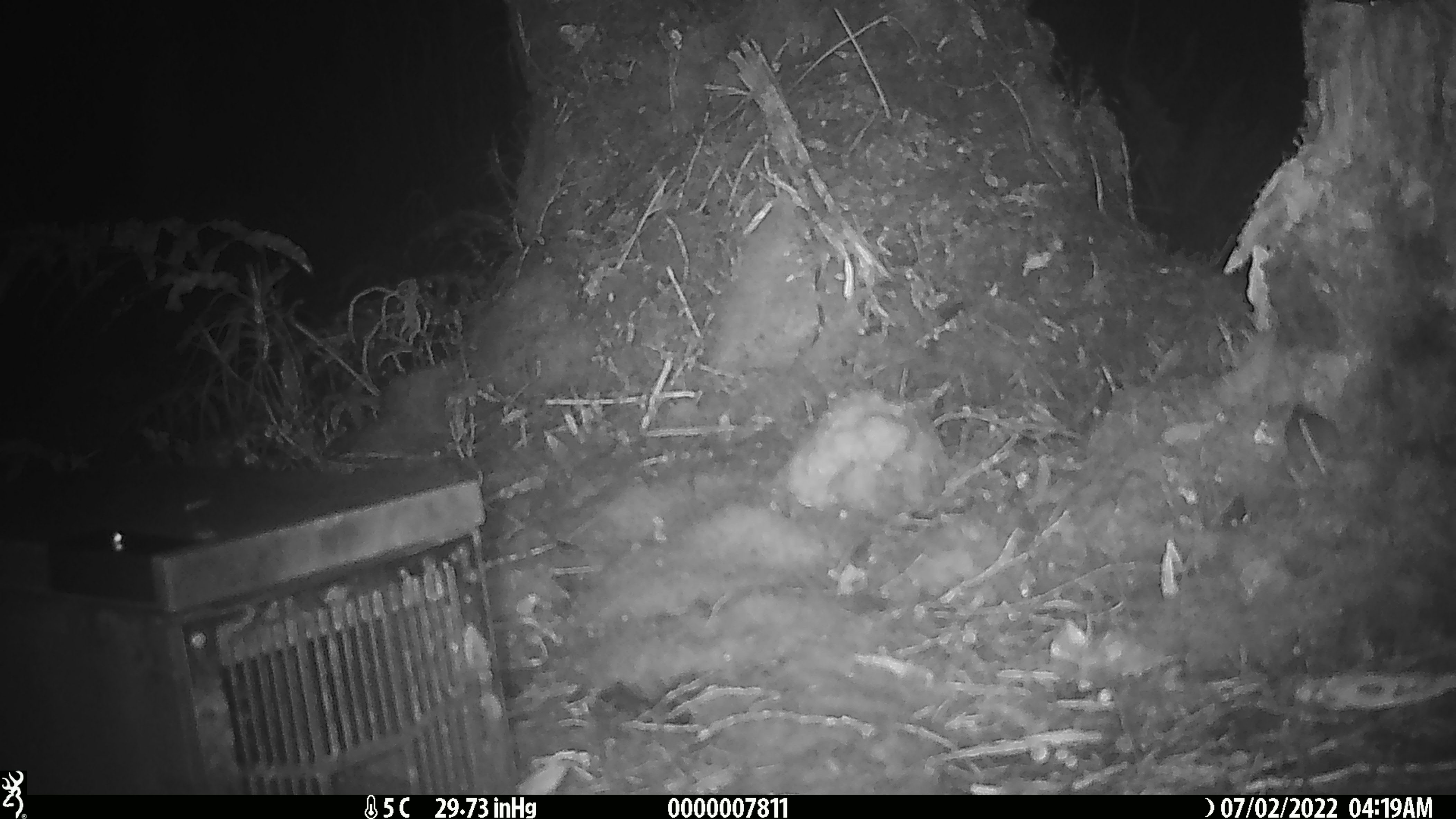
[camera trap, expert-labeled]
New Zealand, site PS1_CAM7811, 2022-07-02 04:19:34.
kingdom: Animalia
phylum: Chordata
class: Mammalia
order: Rodentia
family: Muridae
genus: Mus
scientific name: Mus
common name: mouse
Mouse (Mus).